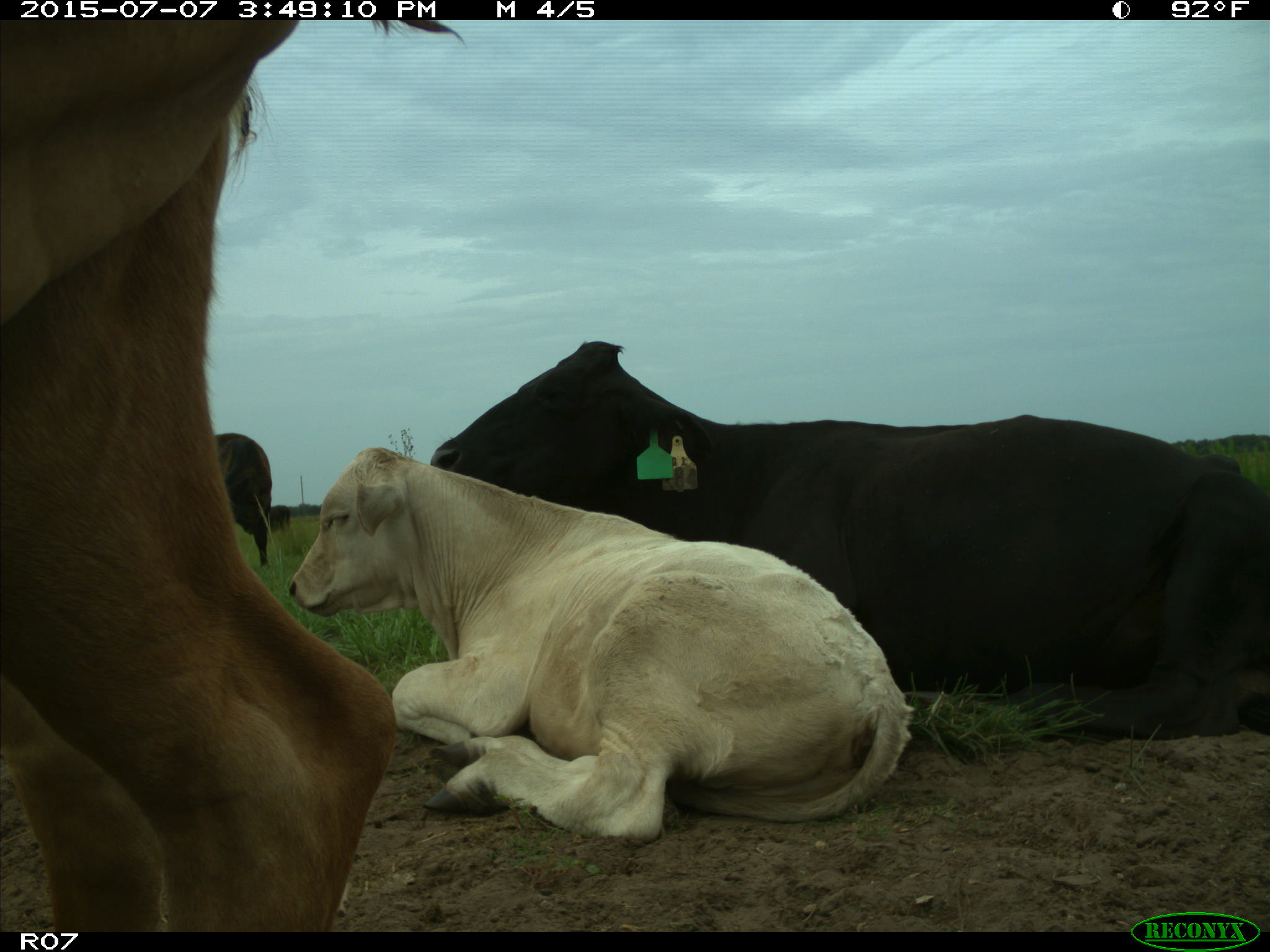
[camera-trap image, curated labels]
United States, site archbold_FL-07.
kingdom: Animalia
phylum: Chordata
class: Mammalia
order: Artiodactyla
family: Bovidae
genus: Bos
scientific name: Bos taurus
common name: domestic cow